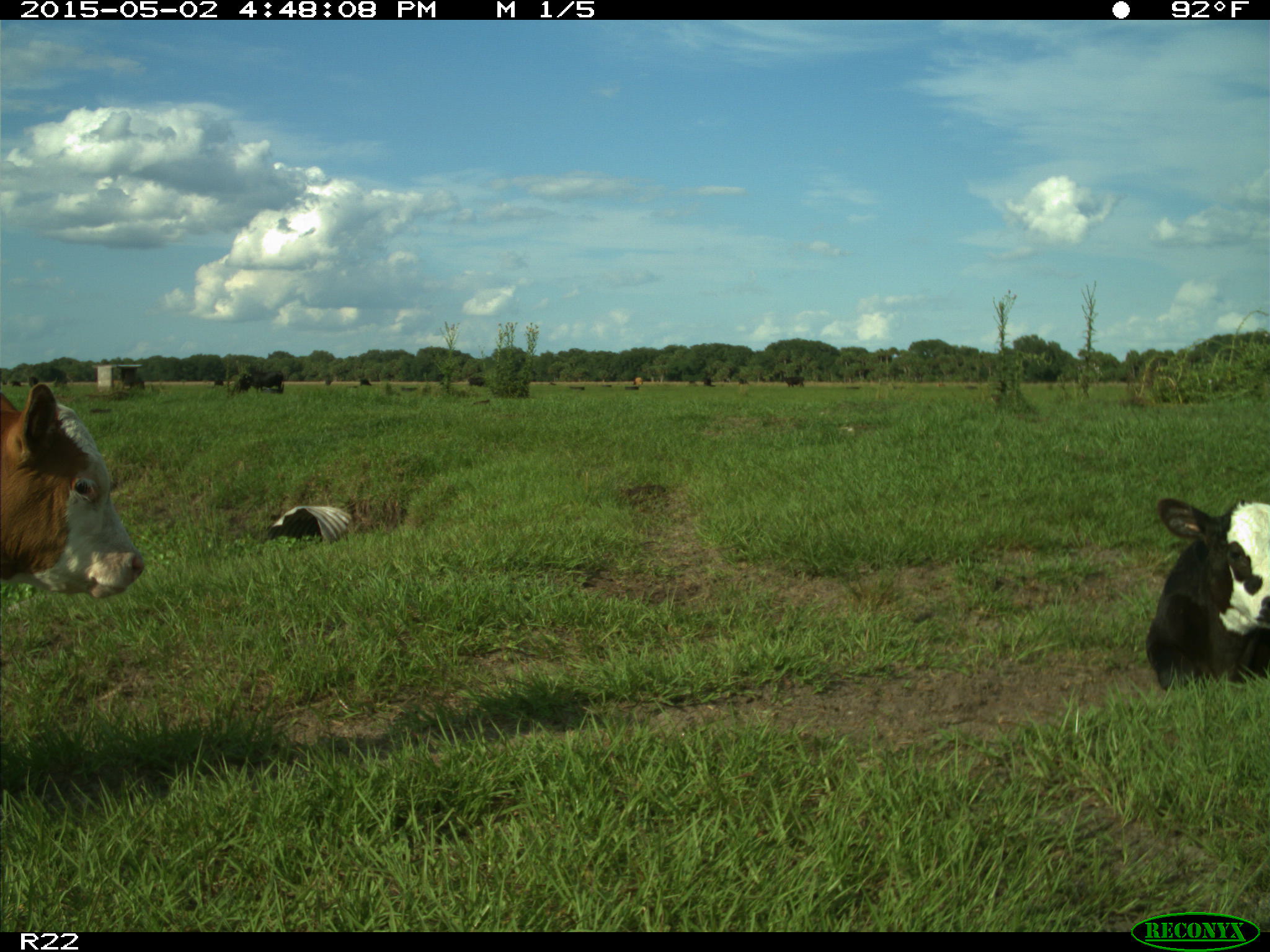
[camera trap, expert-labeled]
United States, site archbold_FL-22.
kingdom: Animalia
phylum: Chordata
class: Mammalia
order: Artiodactyla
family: Bovidae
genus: Bos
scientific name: Bos taurus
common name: domestic cow